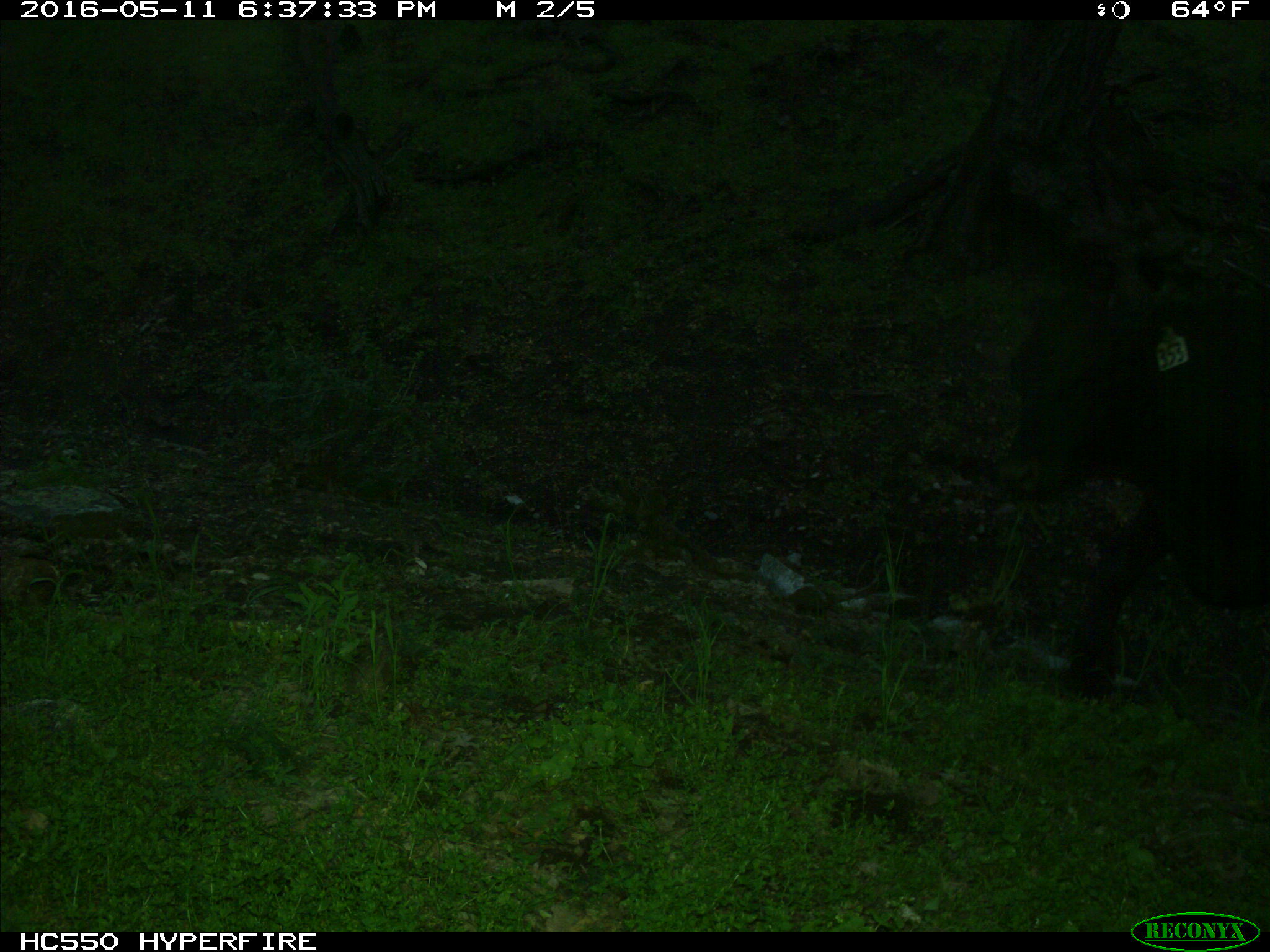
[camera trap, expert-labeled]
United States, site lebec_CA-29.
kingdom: Animalia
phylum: Chordata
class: Mammalia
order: Artiodactyla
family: Bovidae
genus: Bos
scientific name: Bos taurus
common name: domestic cow